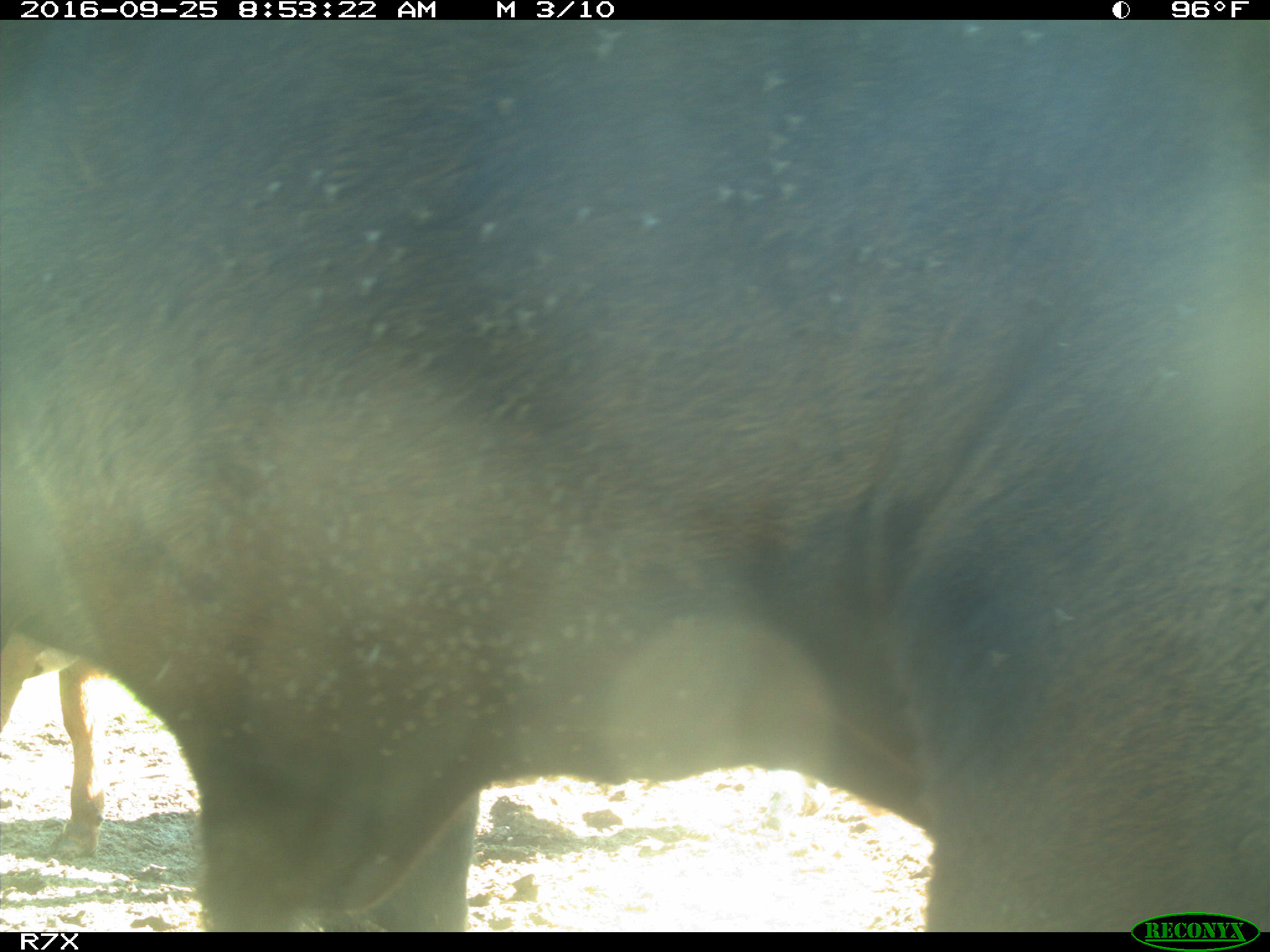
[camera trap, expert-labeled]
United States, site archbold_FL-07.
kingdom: Animalia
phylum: Chordata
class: Mammalia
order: Artiodactyla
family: Bovidae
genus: Bos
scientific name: Bos taurus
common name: domestic cow